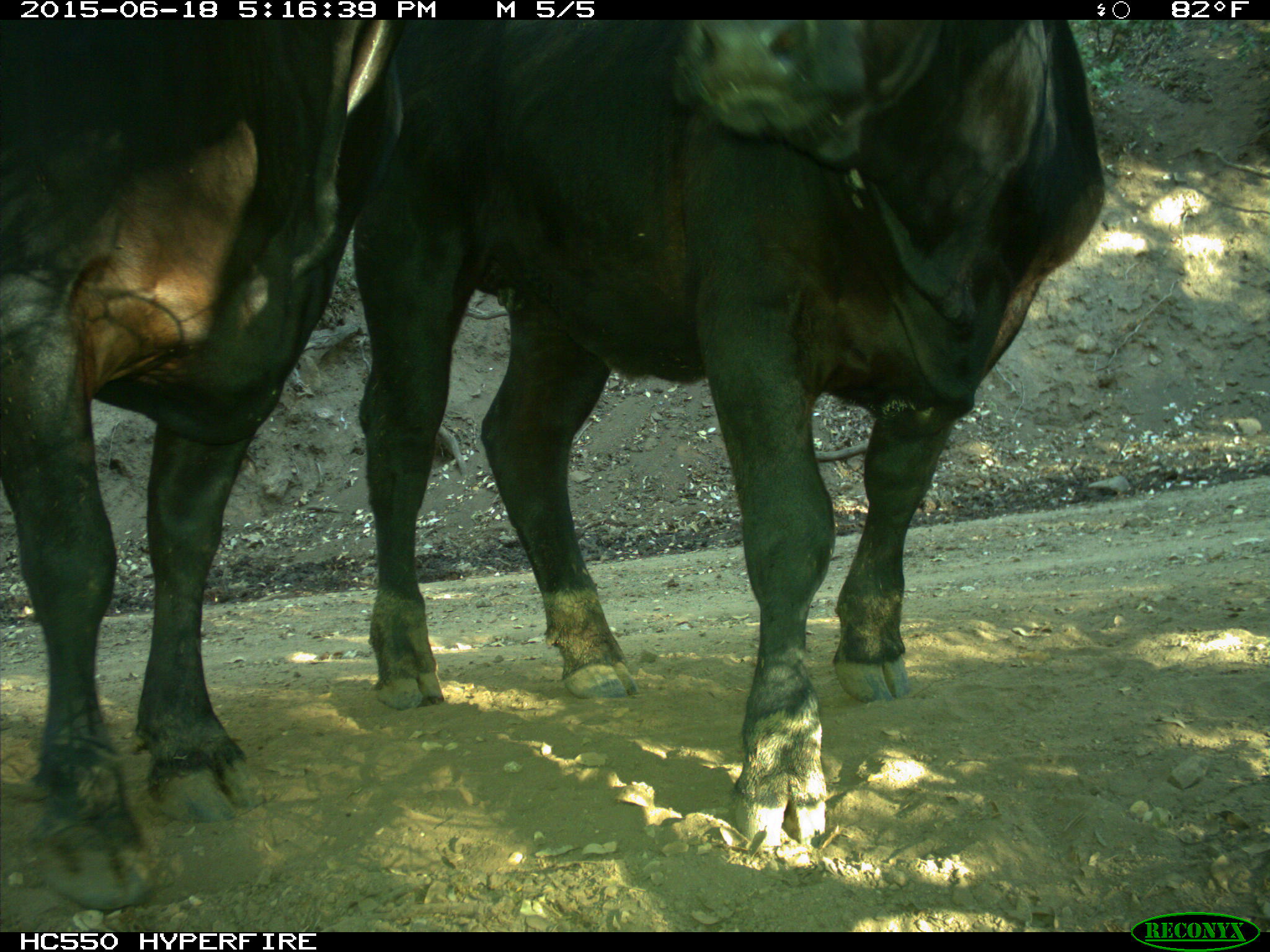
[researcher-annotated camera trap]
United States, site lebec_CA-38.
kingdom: Animalia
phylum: Chordata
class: Mammalia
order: Artiodactyla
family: Bovidae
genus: Bos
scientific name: Bos taurus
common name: domestic cow